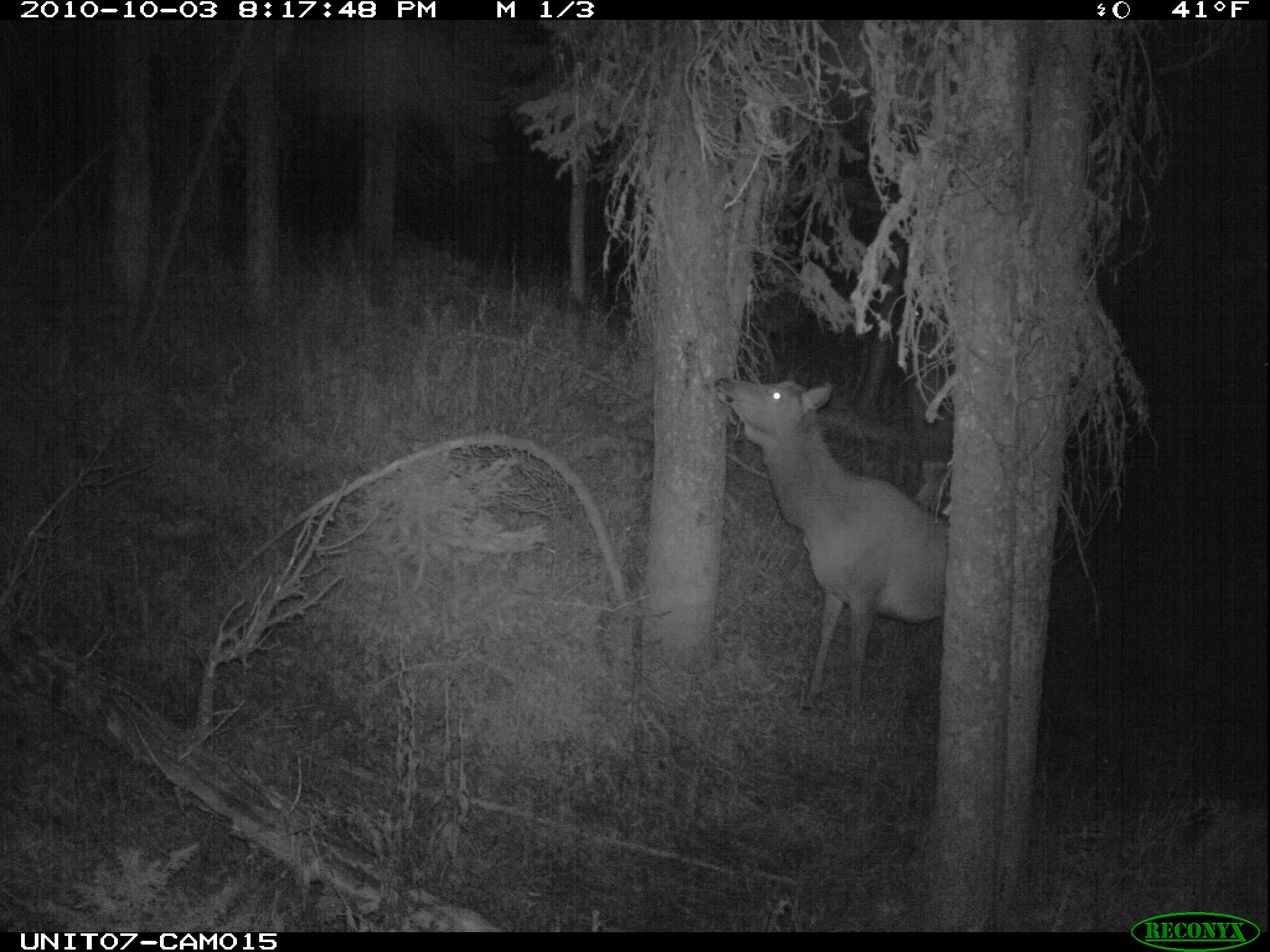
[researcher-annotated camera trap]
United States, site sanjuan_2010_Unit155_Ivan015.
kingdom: Animalia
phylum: Chordata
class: Mammalia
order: Artiodactyla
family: Cervidae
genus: Cervus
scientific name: Cervus elaphus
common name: red deer